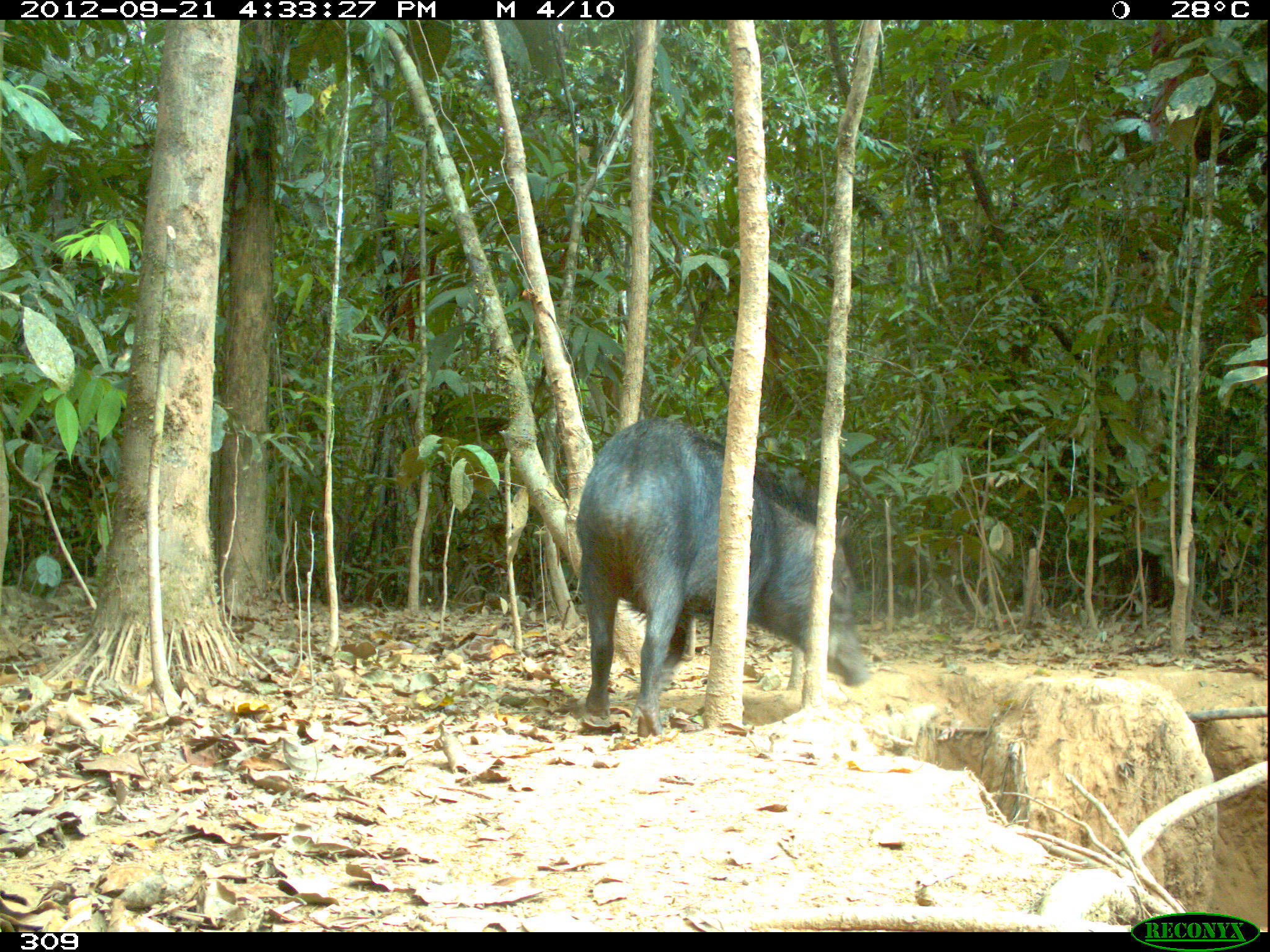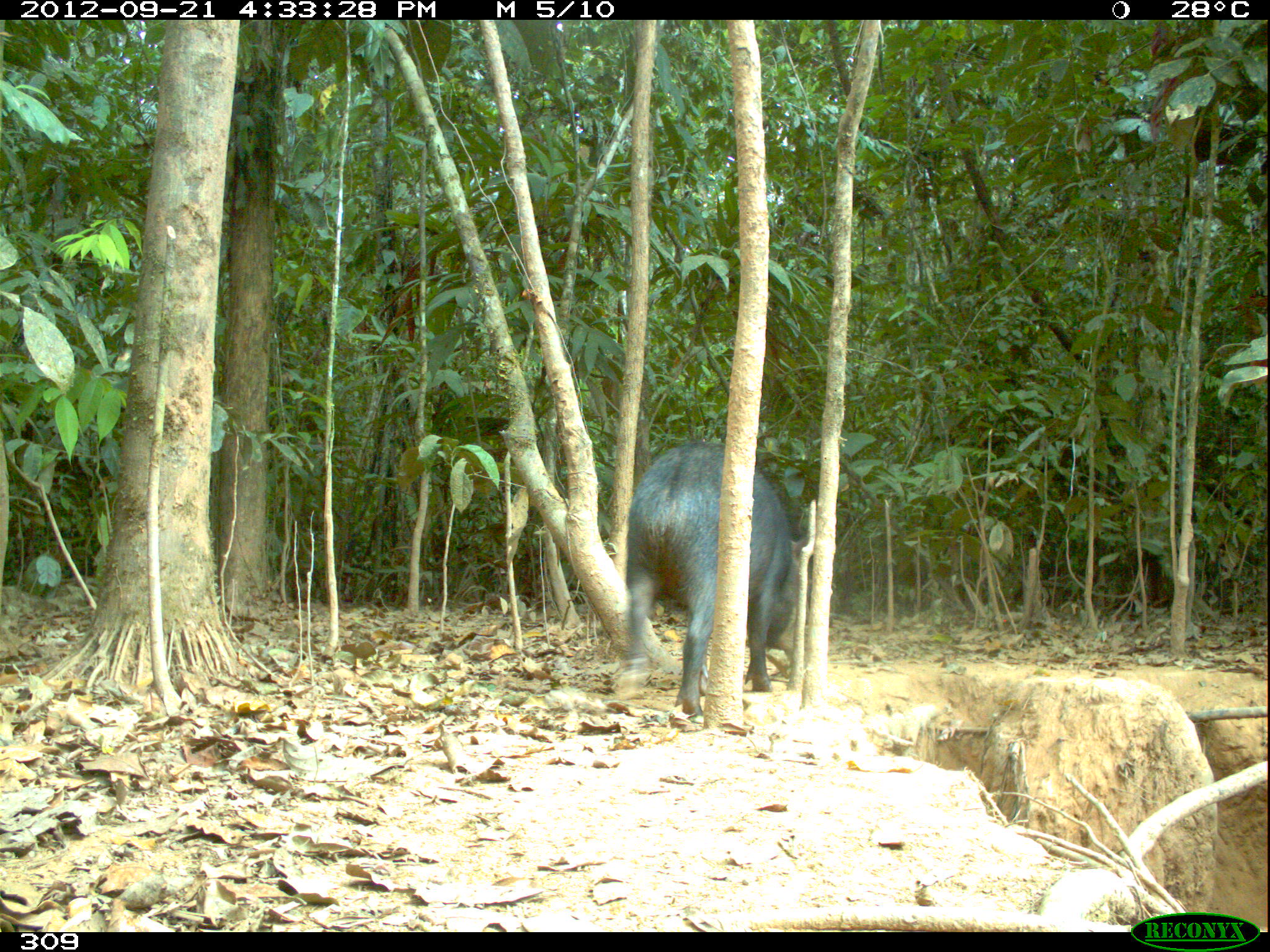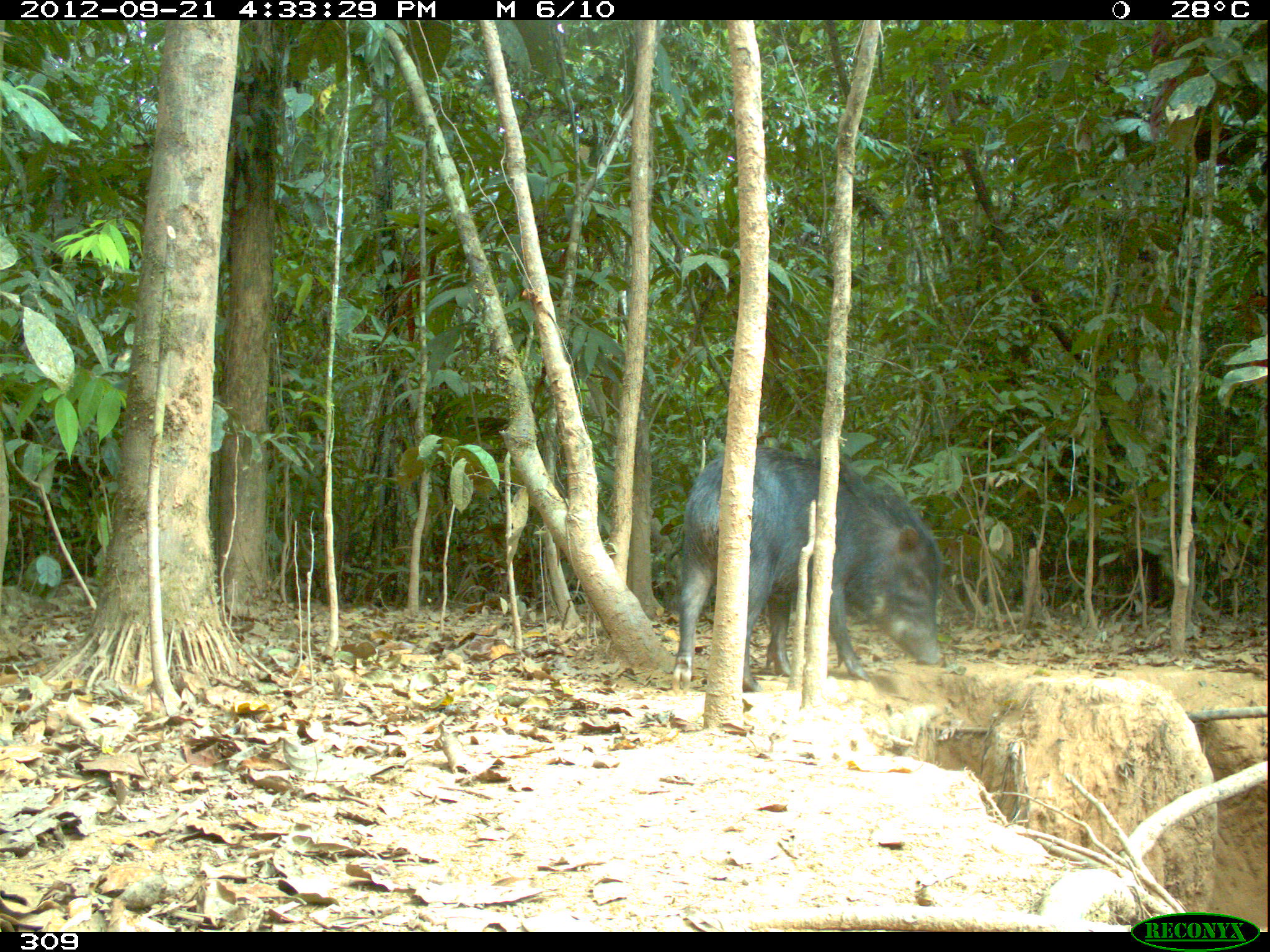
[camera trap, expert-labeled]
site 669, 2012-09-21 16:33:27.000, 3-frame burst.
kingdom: Animalia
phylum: Chordata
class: Mammalia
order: Artiodactyla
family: Tayassuidae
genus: Tayassu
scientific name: Tayassu pecari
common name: white-lipped peccary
Tayassu pecari (white-lipped peccary).